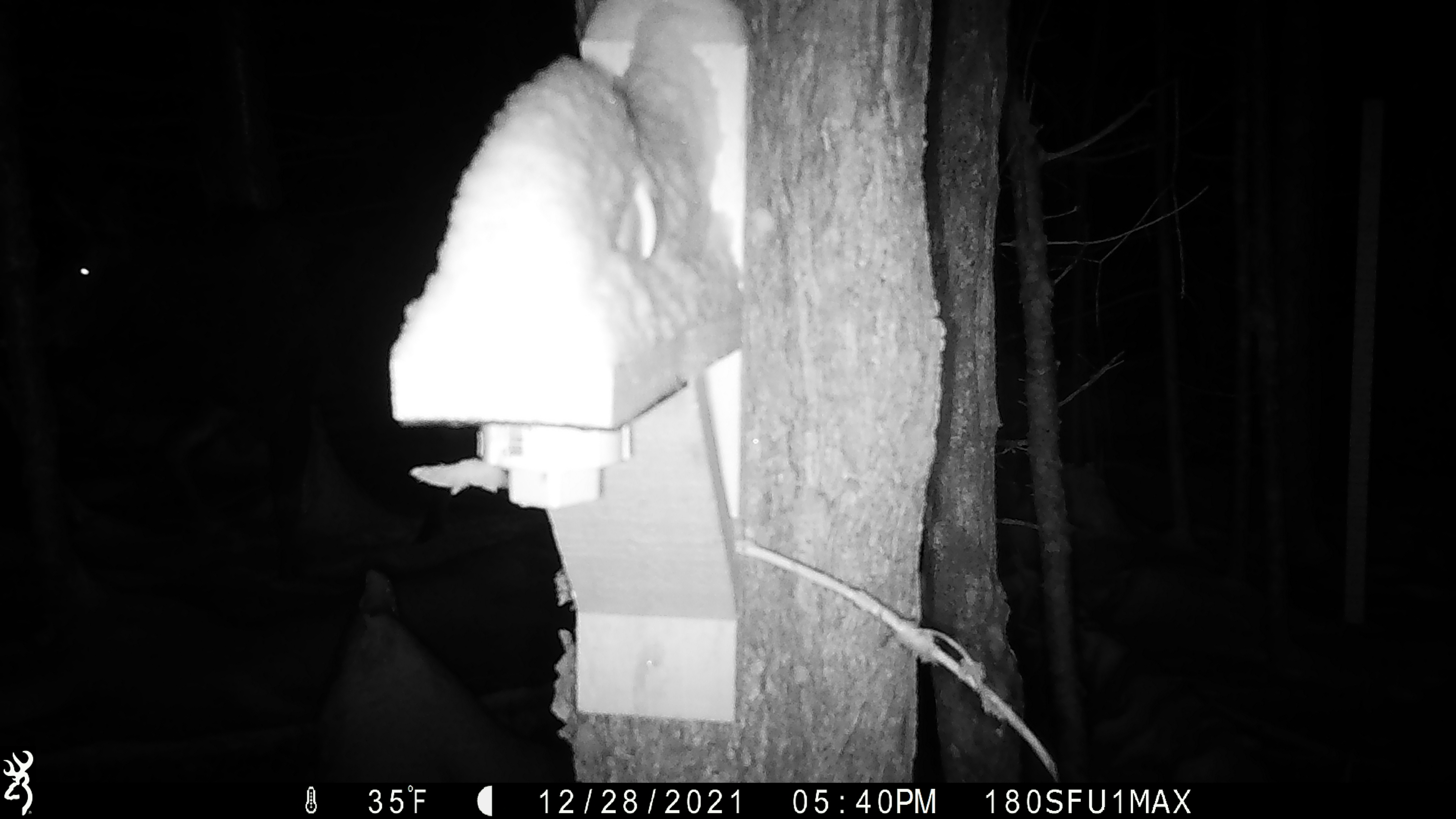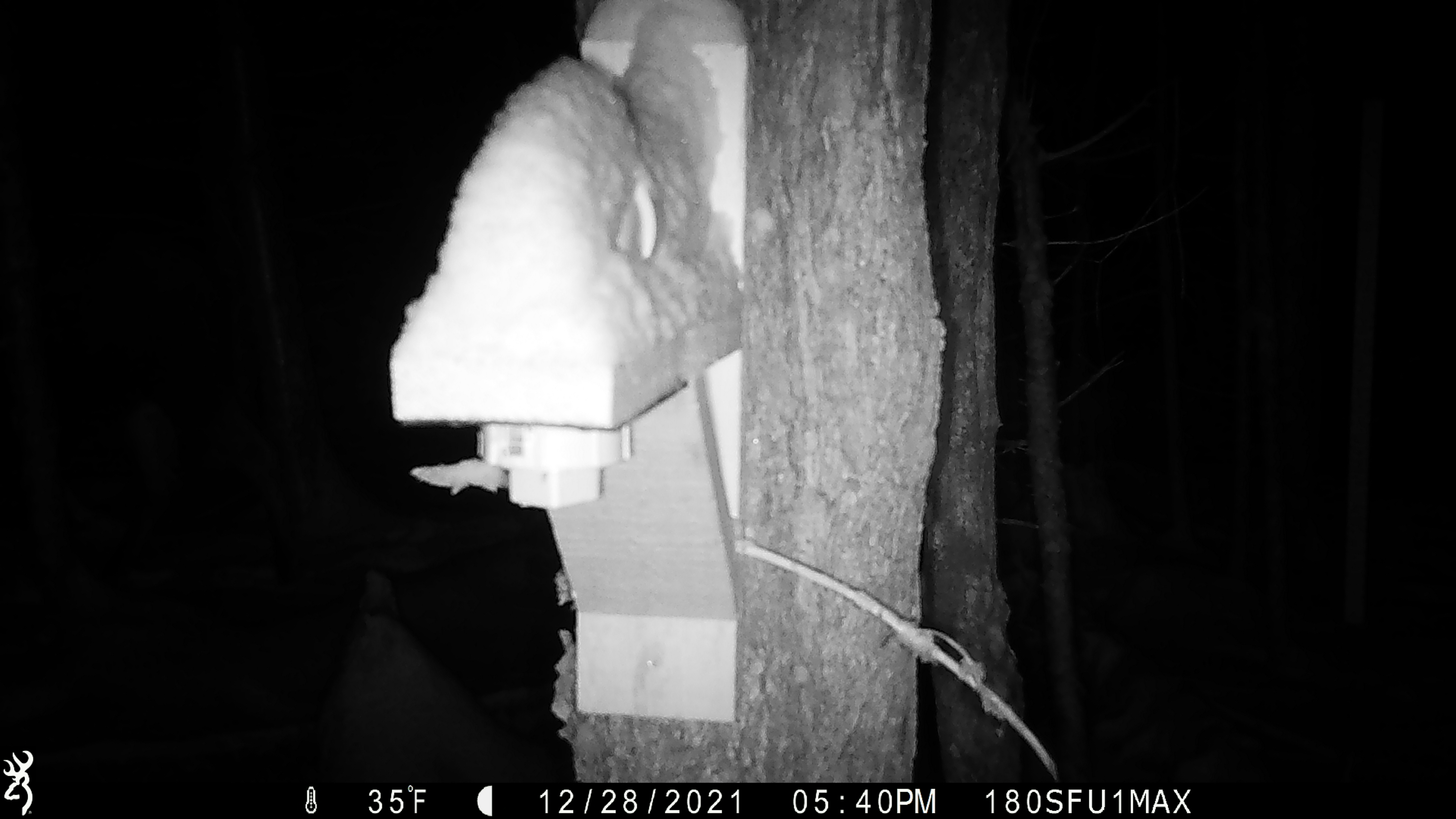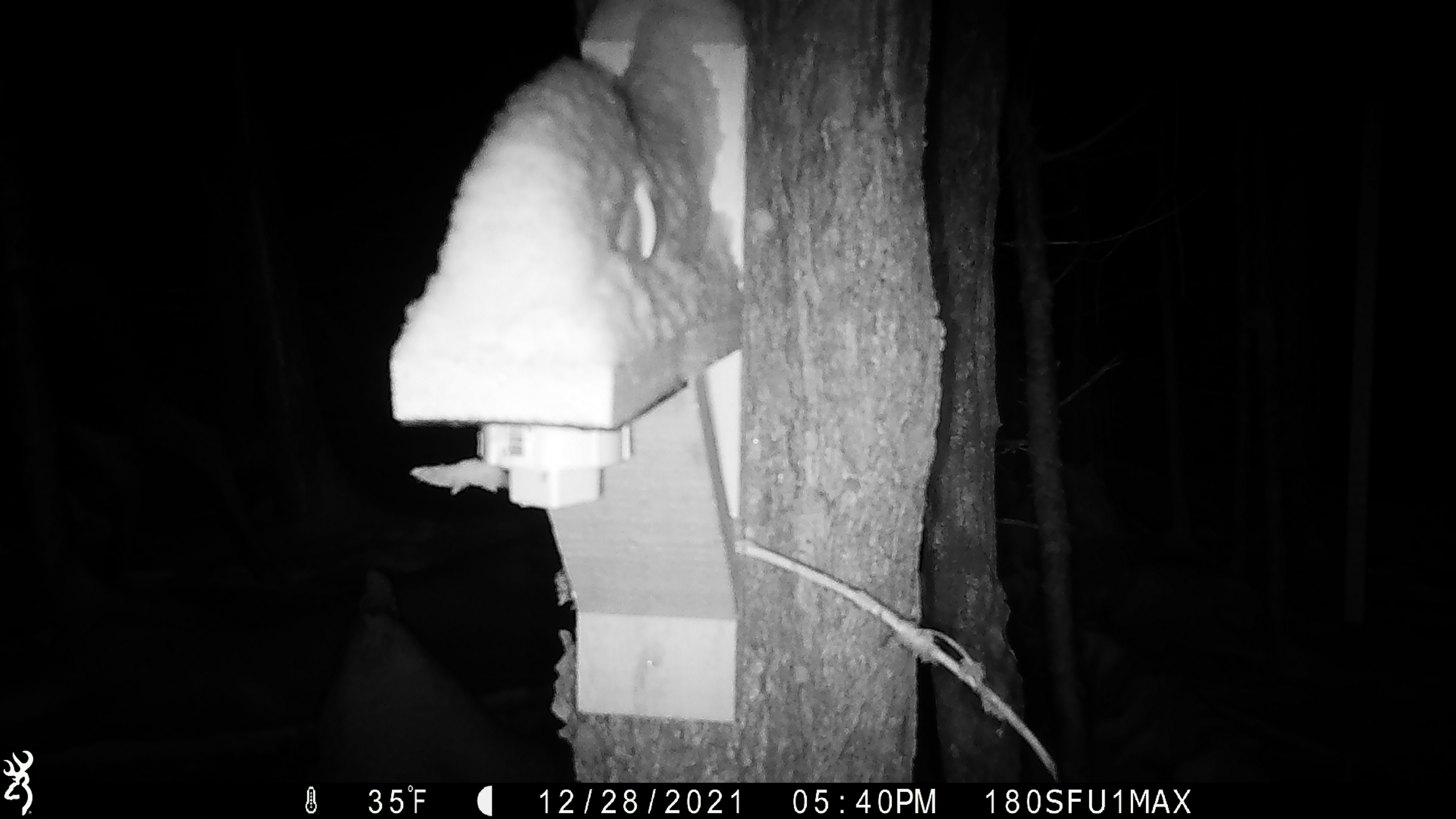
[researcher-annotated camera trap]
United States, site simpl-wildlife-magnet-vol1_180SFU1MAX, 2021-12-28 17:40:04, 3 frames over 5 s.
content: unidentified animal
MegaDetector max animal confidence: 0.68